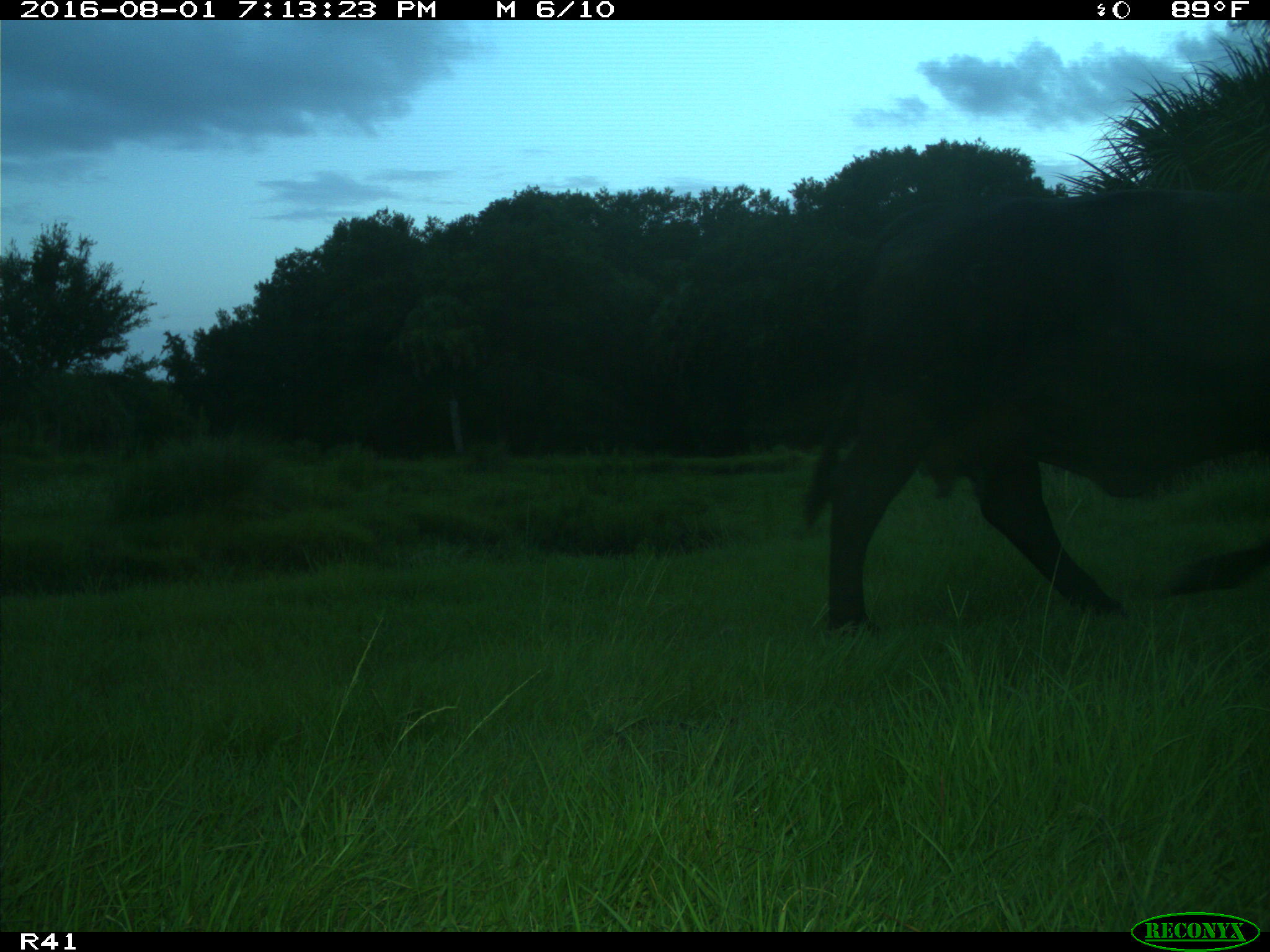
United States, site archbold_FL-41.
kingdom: Animalia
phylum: Chordata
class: Mammalia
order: Artiodactyla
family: Bovidae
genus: Bos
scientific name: Bos taurus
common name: domestic cow